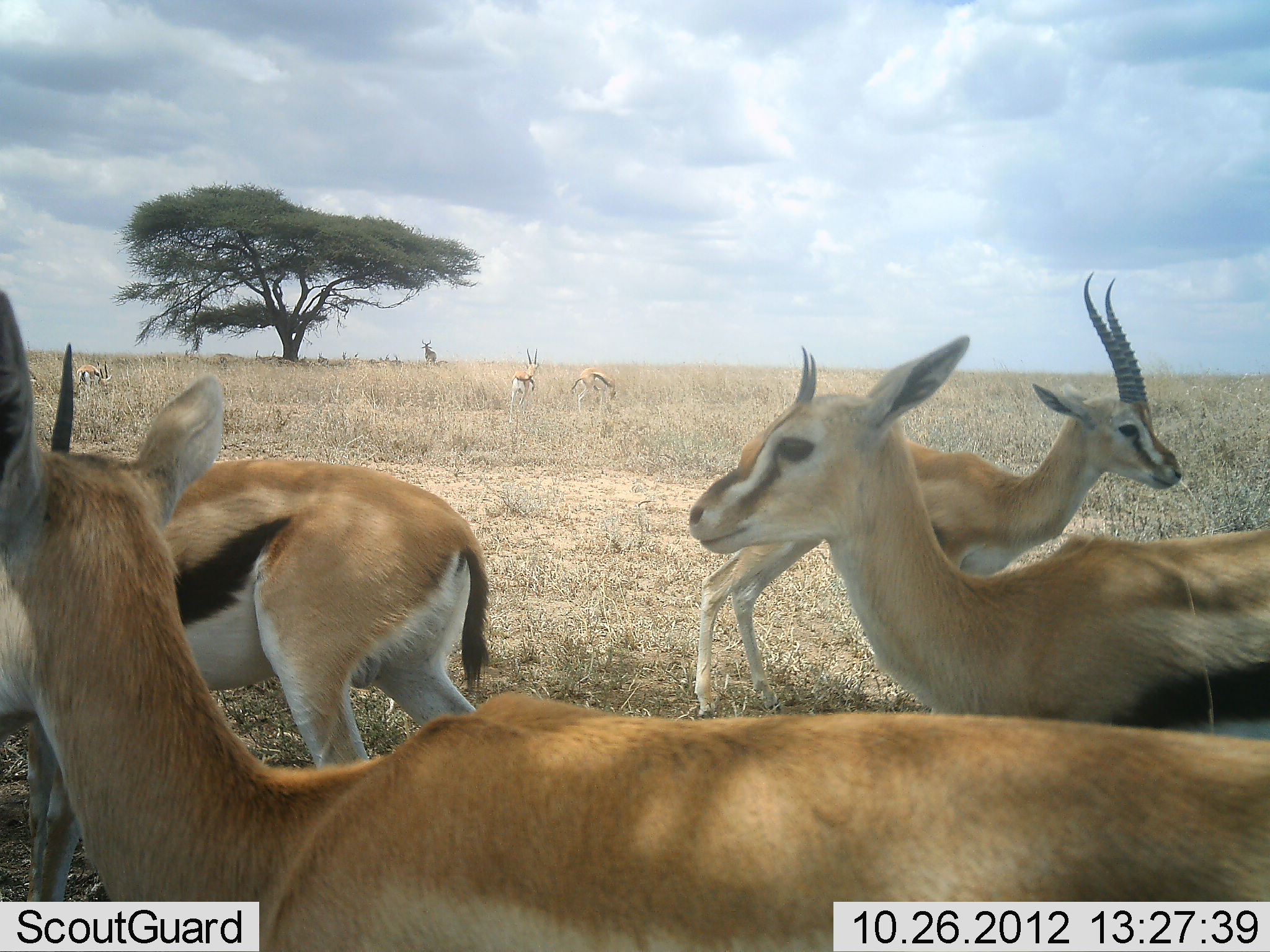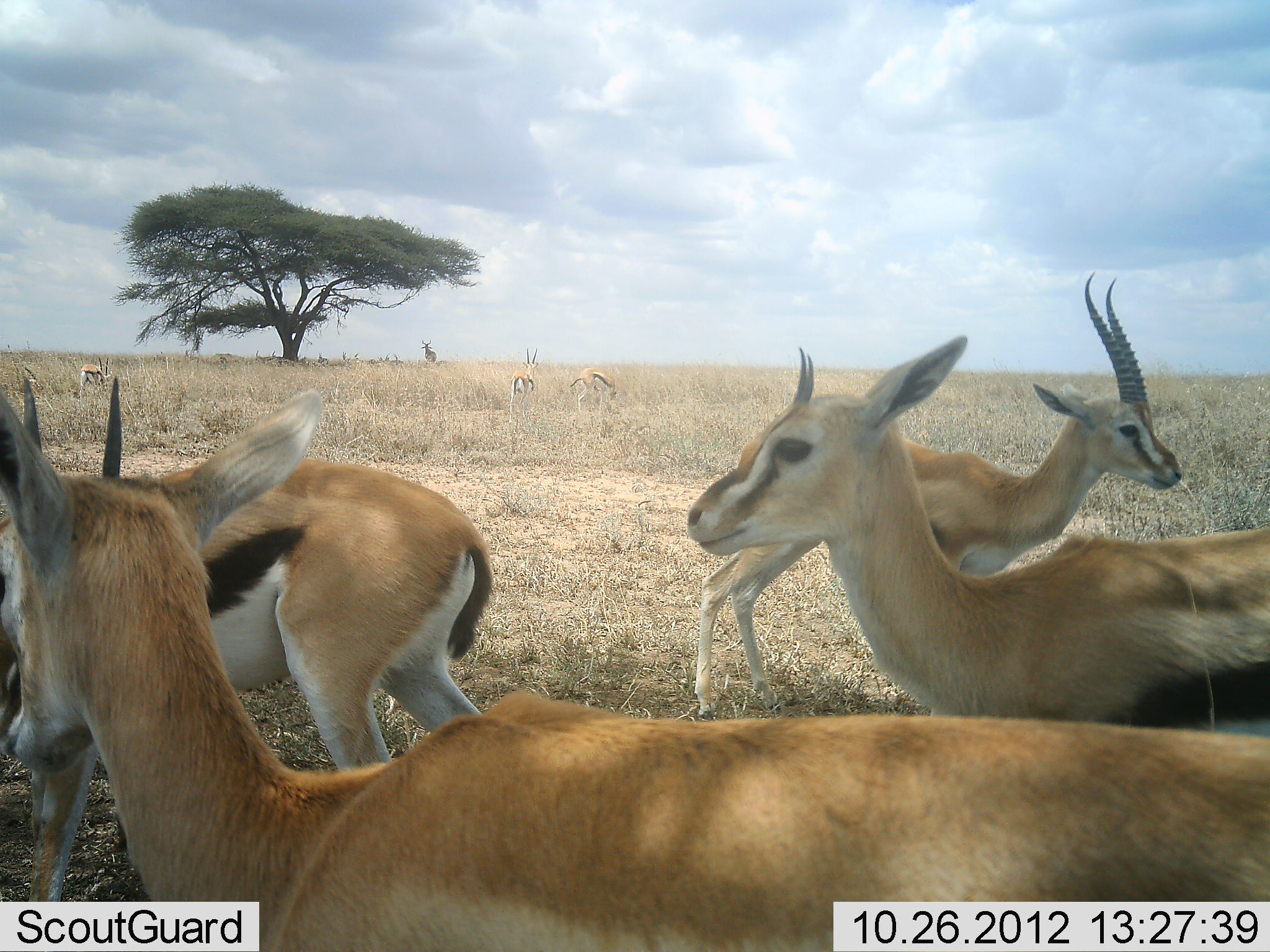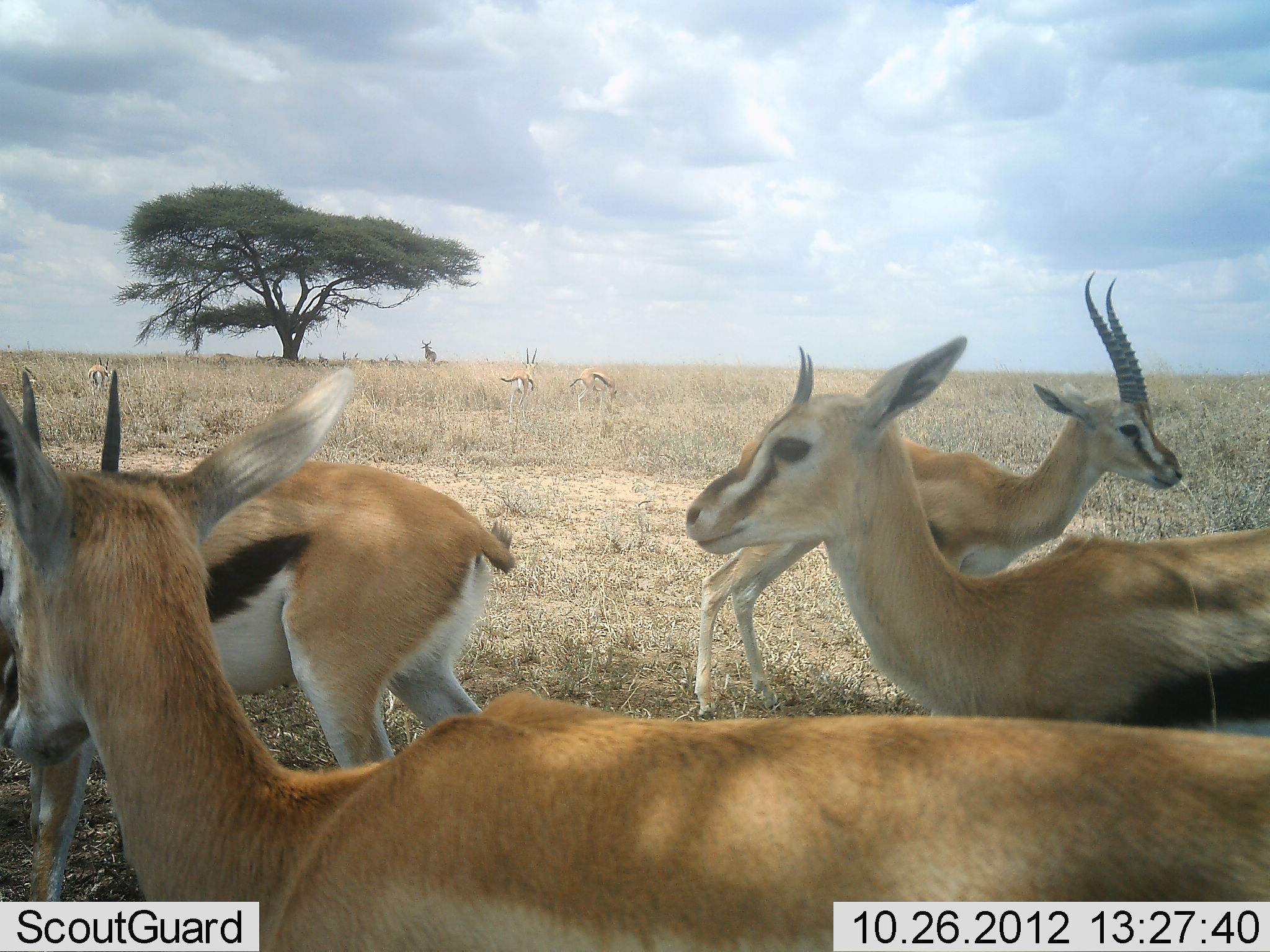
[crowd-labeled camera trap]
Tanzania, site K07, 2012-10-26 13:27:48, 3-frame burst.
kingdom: Animalia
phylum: Chordata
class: Mammalia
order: Artiodactyla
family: Bovidae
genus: Eudorcas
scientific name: Eudorcas thomsonii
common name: thomson's gazelle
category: gazellethomsons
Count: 8.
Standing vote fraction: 93%.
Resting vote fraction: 7%.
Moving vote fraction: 7%.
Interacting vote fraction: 7%.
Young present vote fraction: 7%.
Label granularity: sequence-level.